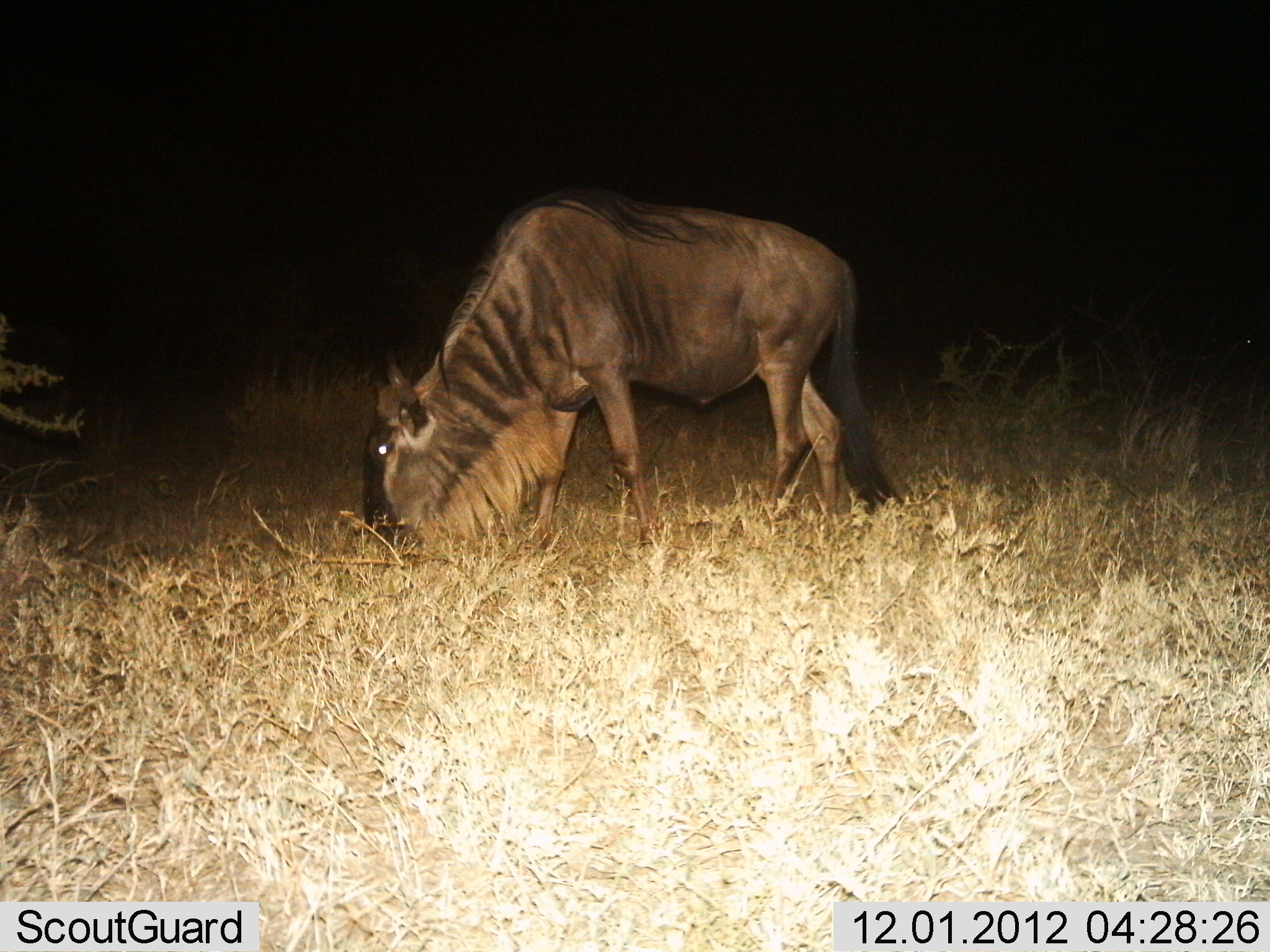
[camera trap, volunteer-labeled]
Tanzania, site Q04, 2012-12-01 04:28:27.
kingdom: Animalia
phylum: Chordata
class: Mammalia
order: Artiodactyla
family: Bovidae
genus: Connochaetes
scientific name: Connochaetes taurinus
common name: blue wildebeest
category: wildebeest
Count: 1.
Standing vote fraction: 40%.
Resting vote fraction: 0%.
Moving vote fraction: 10%.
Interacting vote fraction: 0%.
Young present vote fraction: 0%.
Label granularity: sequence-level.